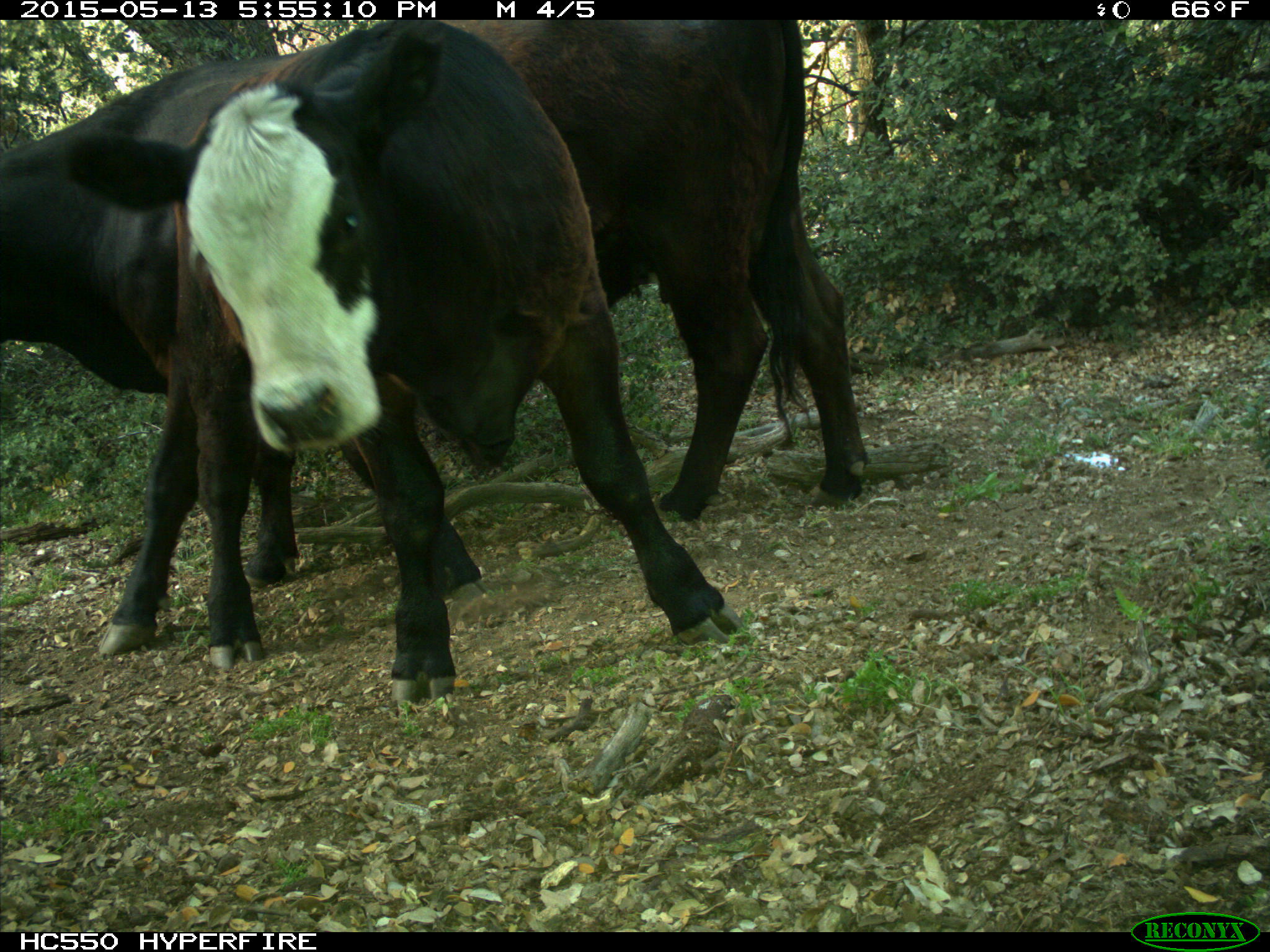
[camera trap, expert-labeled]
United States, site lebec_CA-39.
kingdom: Animalia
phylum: Chordata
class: Mammalia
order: Artiodactyla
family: Bovidae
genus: Bos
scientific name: Bos taurus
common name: domestic cow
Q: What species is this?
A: Bos taurus (domestic cow).